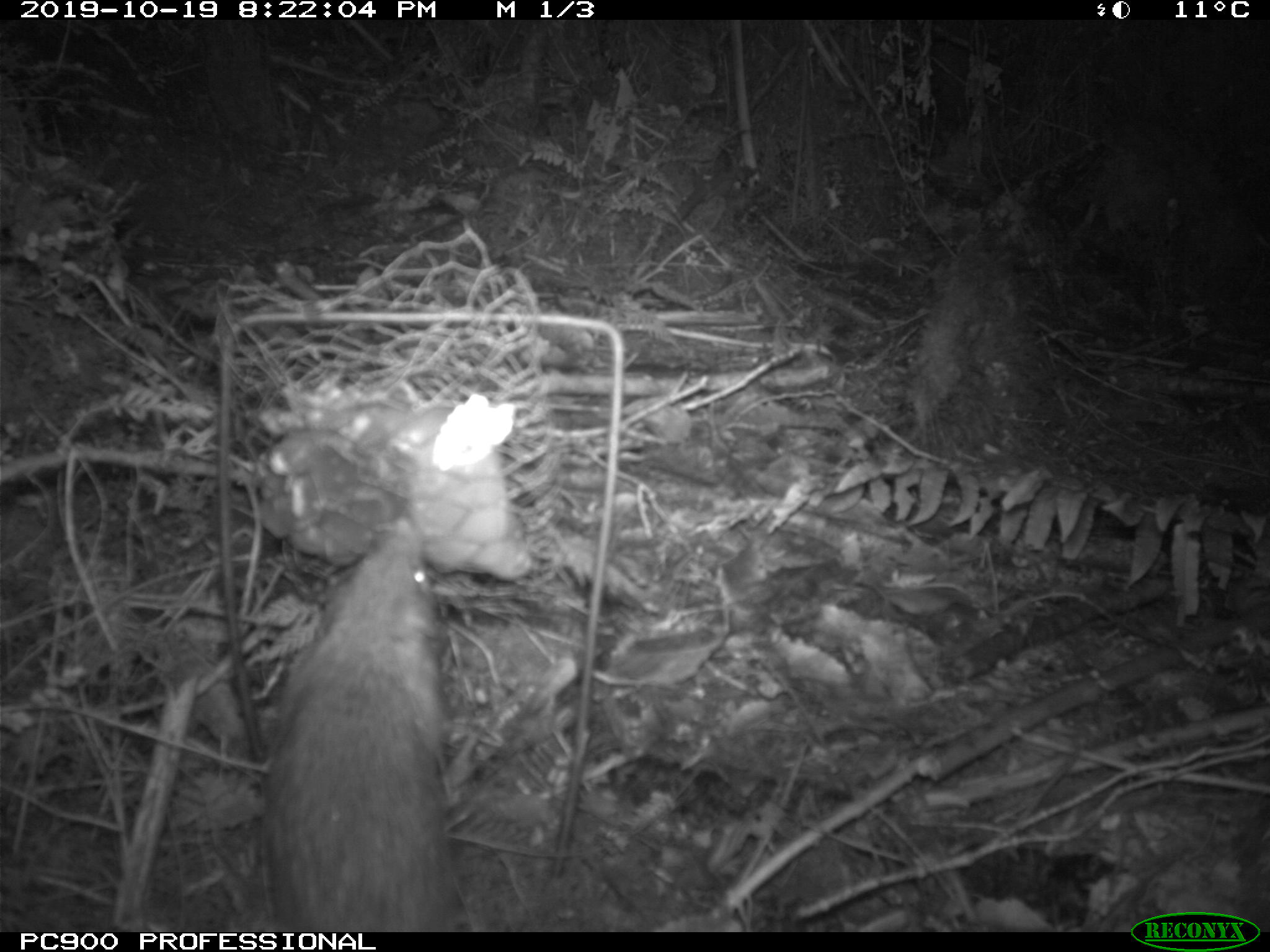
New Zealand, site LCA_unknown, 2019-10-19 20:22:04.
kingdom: Animalia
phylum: Chordata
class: Mammalia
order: Rodentia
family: Muridae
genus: Rattus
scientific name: Rattus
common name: rat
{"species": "rat (Rattus)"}